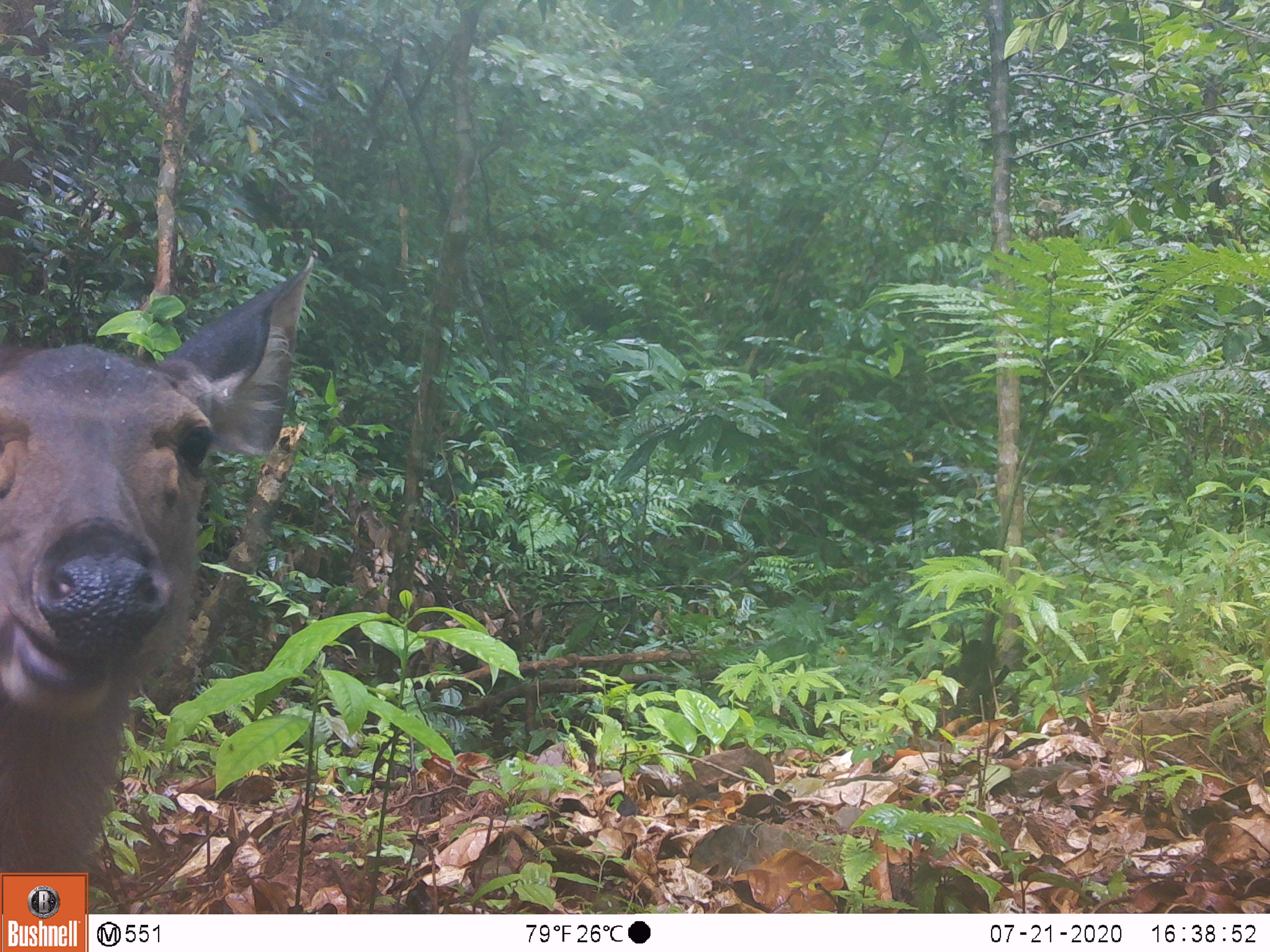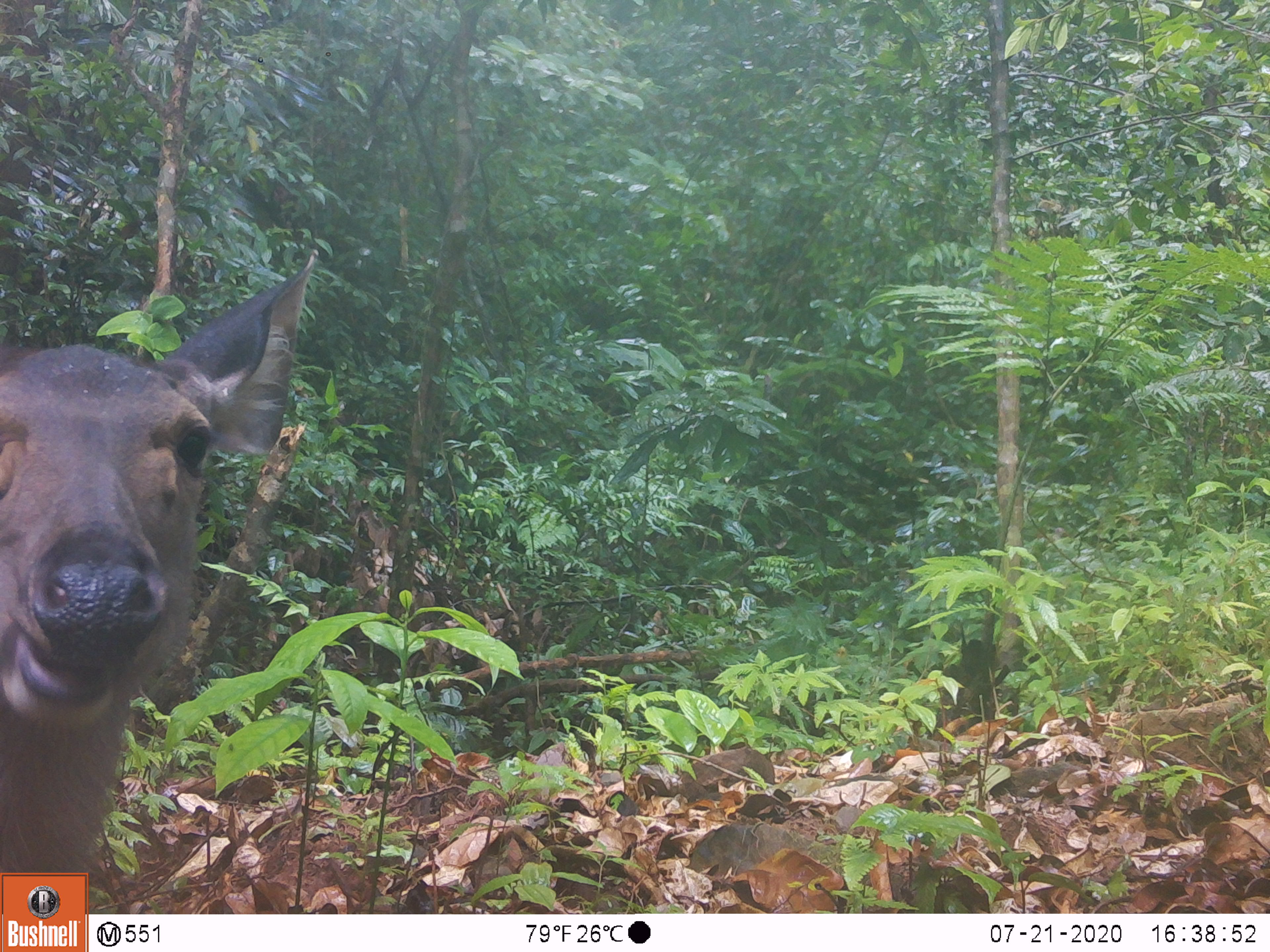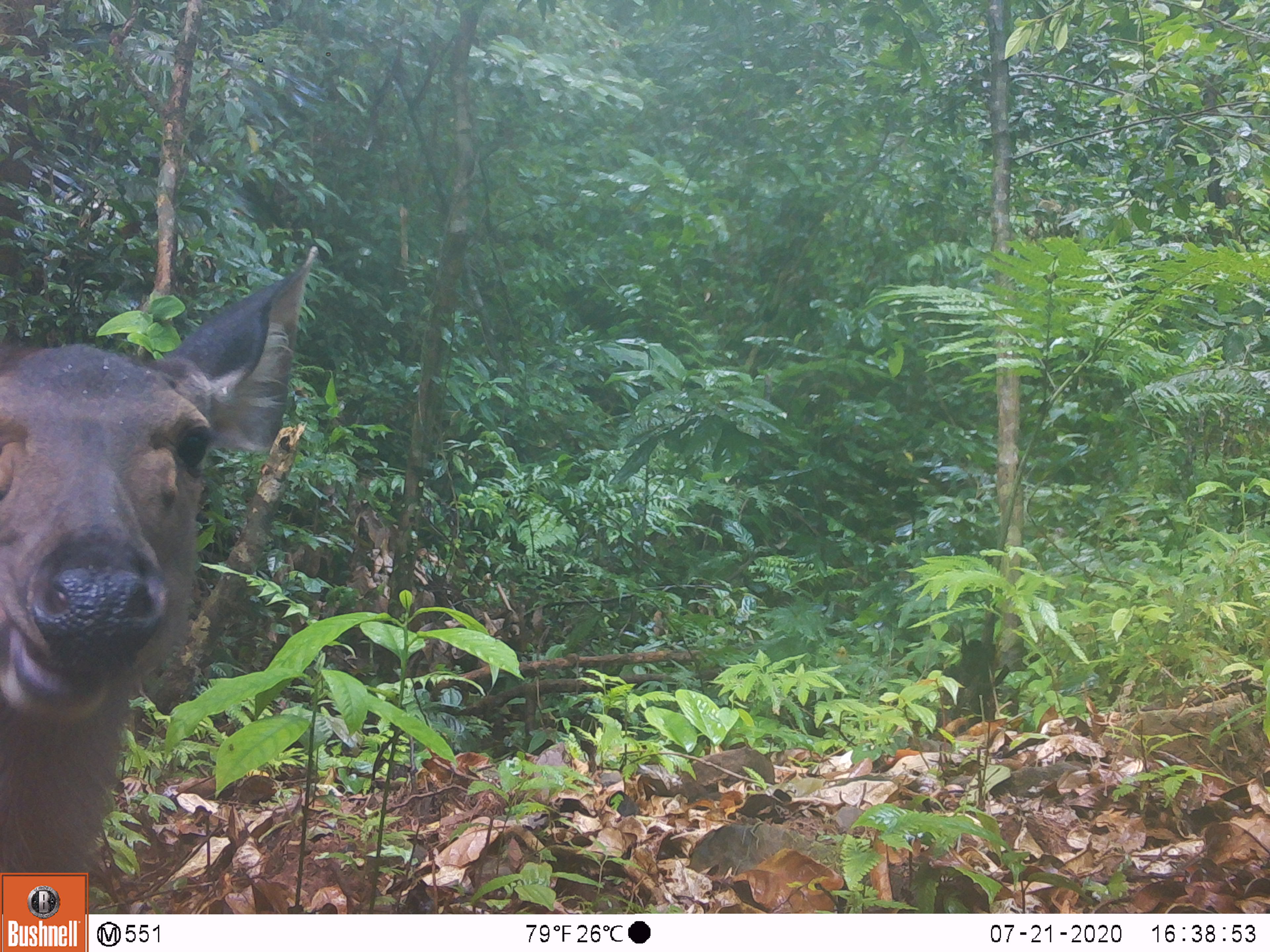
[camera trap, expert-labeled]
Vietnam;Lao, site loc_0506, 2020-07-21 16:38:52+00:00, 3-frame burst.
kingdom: Animalia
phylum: Chordata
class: Mammalia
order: Artiodactyla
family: Cervidae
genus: Rusa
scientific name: Rusa unicolor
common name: sambar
Sambar (Rusa unicolor). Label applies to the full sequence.